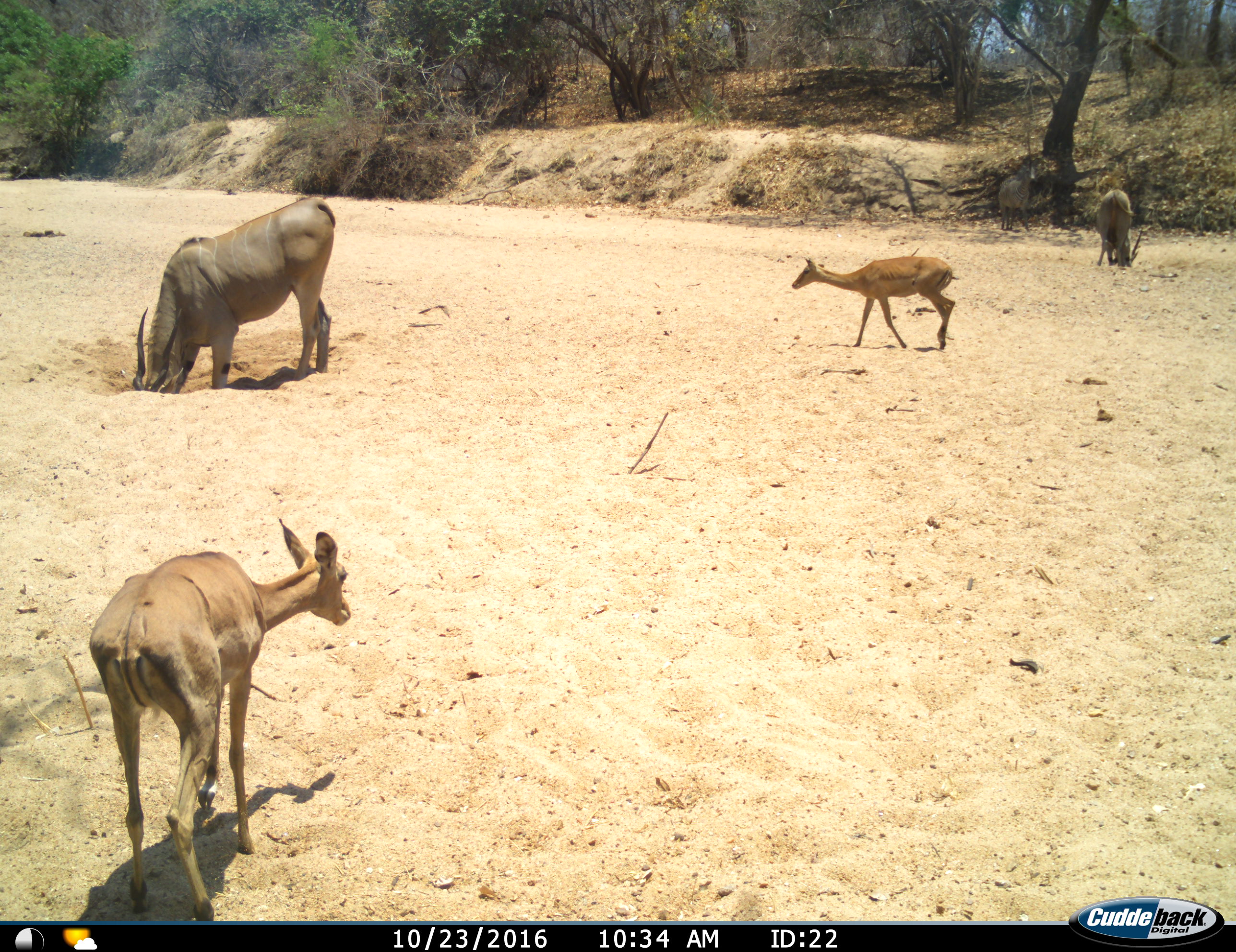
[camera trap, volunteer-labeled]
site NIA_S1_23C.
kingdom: Animalia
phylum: Chordata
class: Mammalia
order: Artiodactyla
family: Bovidae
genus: Tragelaphus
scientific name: Tragelaphus oryx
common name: eland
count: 2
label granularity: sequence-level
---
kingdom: Animalia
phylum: Chordata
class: Mammalia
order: Artiodactyla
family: Bovidae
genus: Aepyceros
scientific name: Aepyceros melampus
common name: impala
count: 2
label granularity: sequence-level